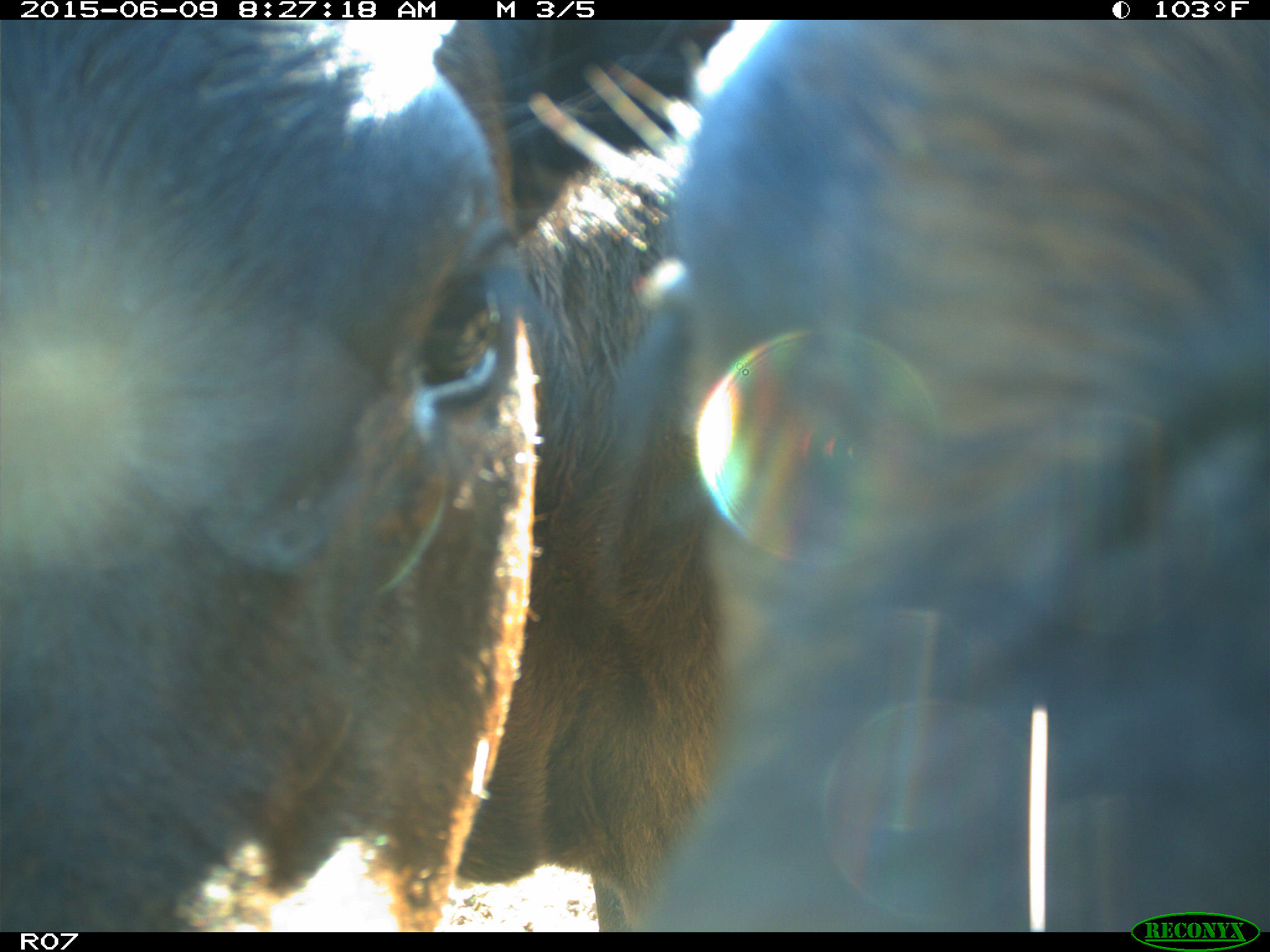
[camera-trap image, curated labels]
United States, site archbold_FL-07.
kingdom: Animalia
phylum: Chordata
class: Mammalia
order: Artiodactyla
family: Bovidae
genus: Bos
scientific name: Bos taurus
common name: domestic cow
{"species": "Bos taurus (domestic cow)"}